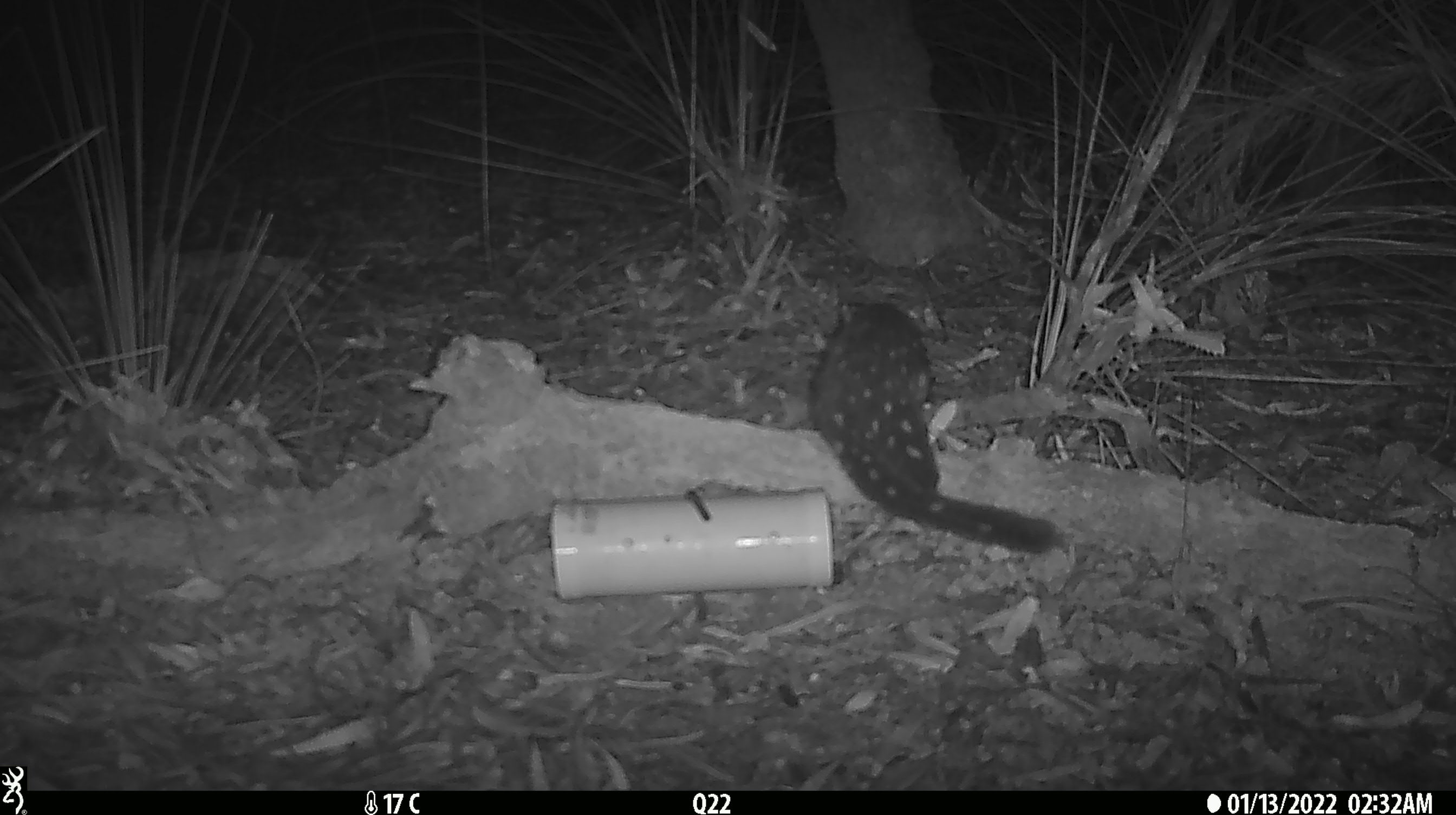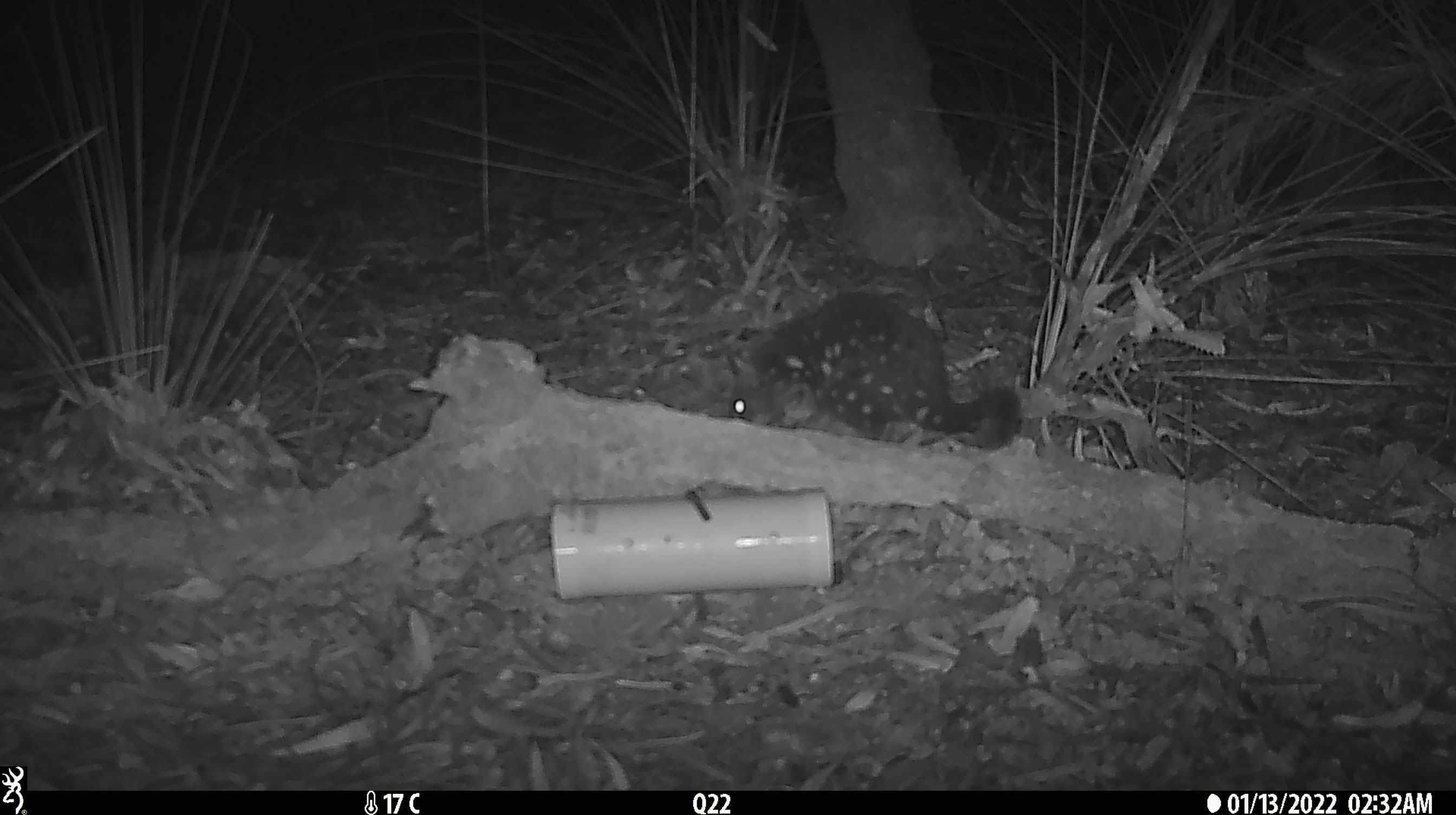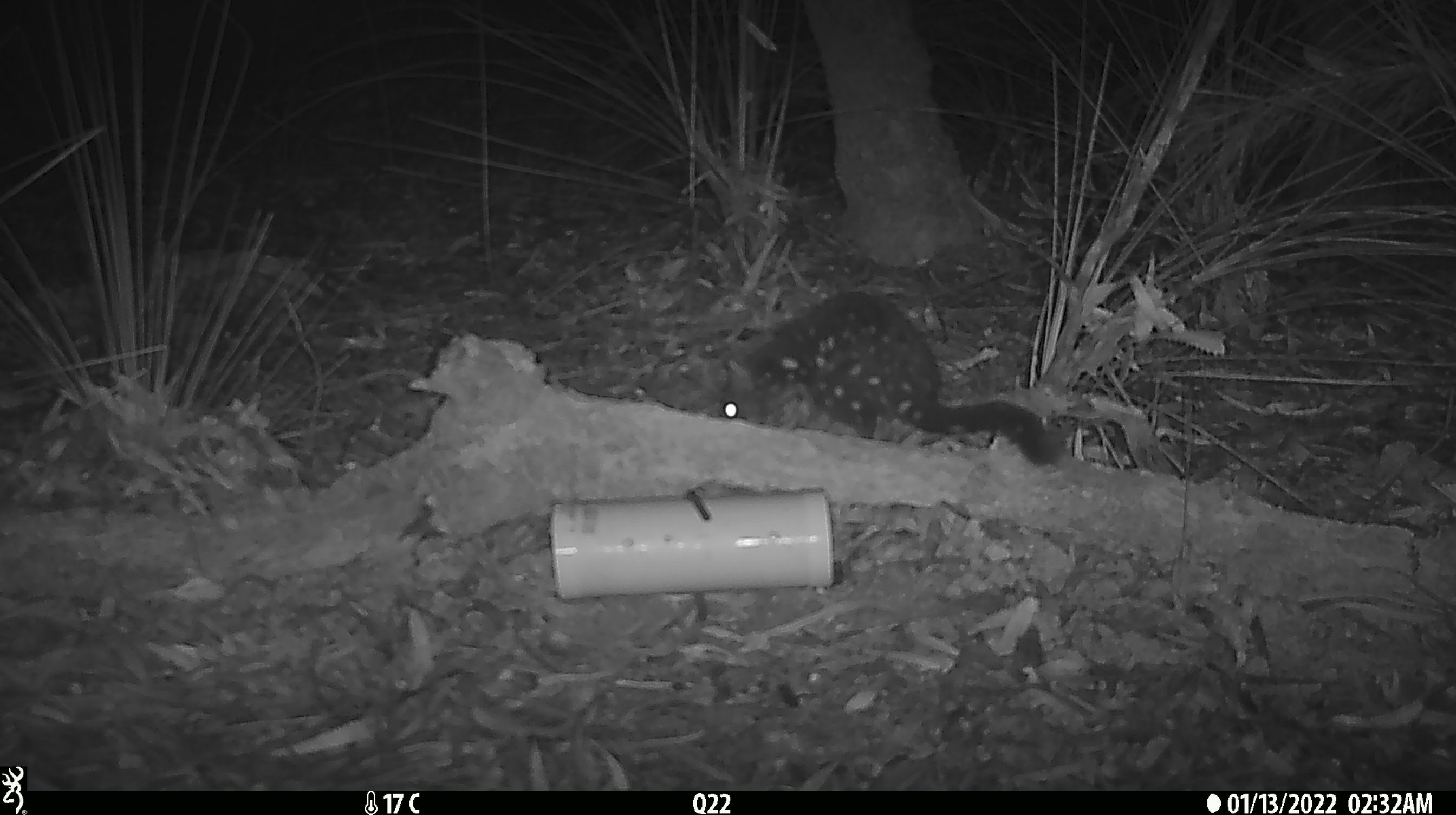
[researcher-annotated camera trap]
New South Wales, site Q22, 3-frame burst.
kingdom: Animalia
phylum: Chordata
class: Mammalia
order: Dasyuromorphia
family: Dasyuridae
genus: Dasyurus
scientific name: Dasyurus maculatus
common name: spotted-tailed quoll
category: quoll